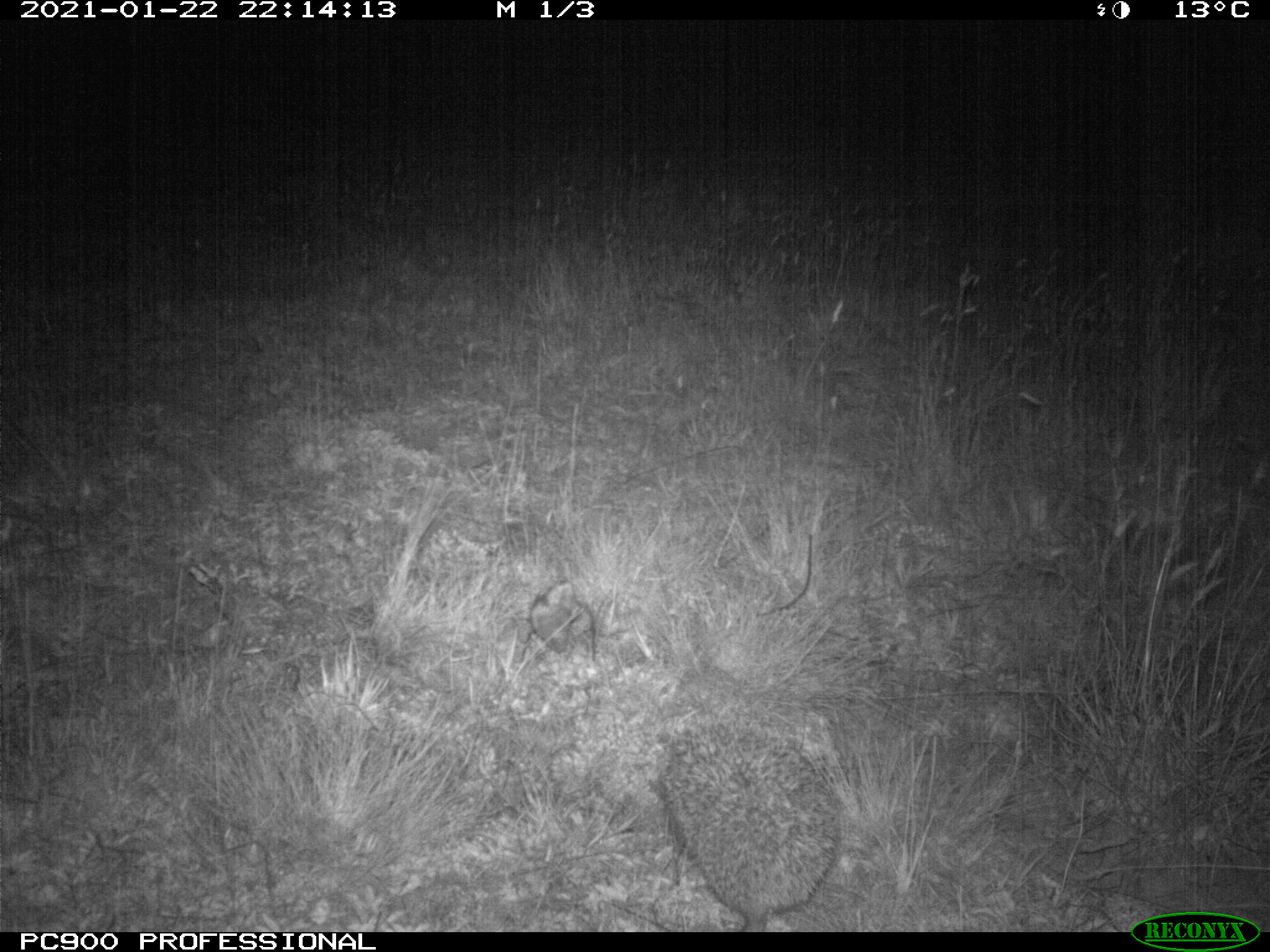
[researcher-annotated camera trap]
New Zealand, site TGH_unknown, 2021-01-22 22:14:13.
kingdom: Animalia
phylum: Chordata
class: Mammalia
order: Eulipotyphla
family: Erinaceidae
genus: Erinaceus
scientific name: Erinaceus europaeus europaeus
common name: european hedgehog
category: hedgehog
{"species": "hedgehog (european hedgehog) (Erinaceus europaeus europaeus)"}